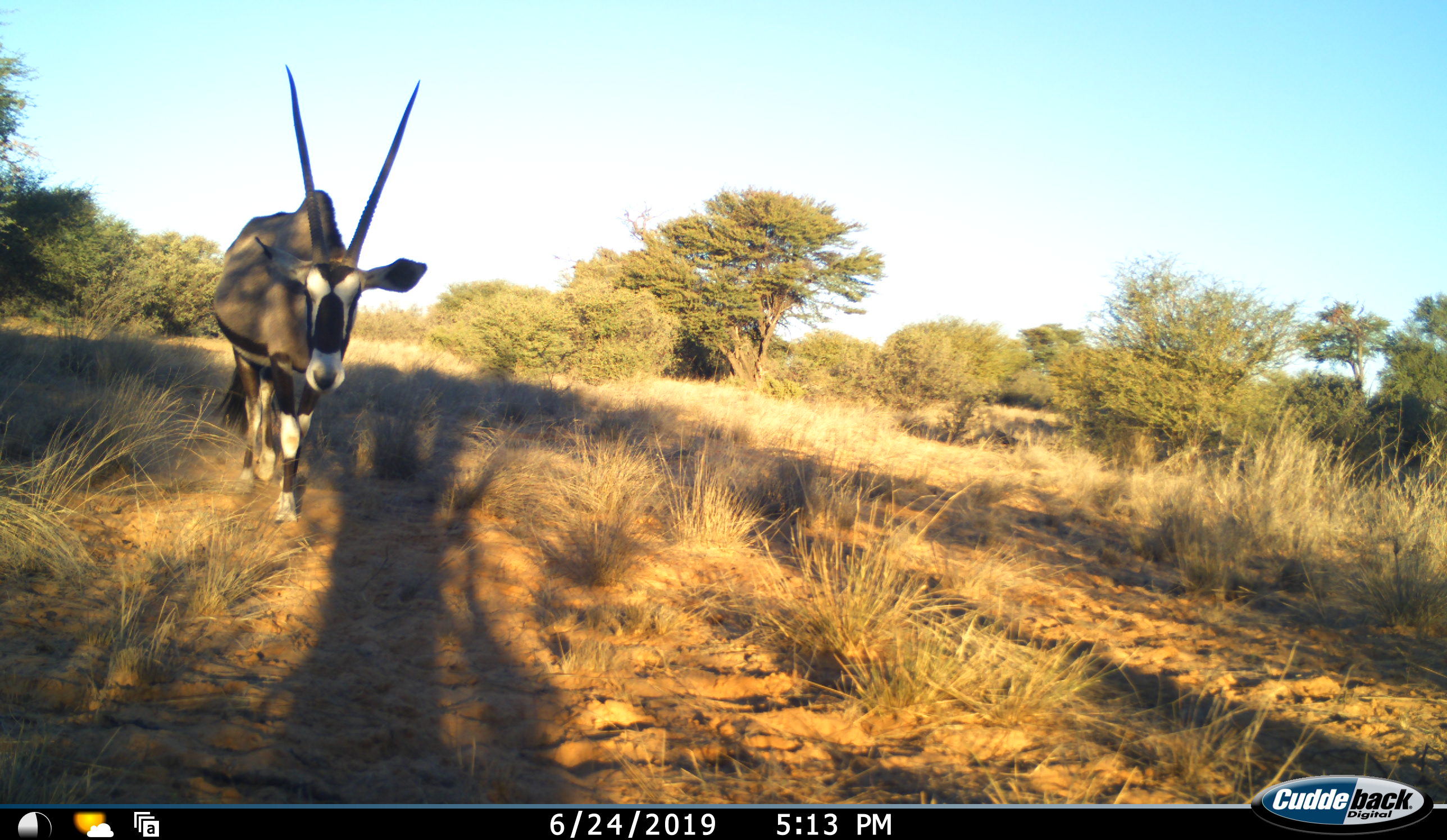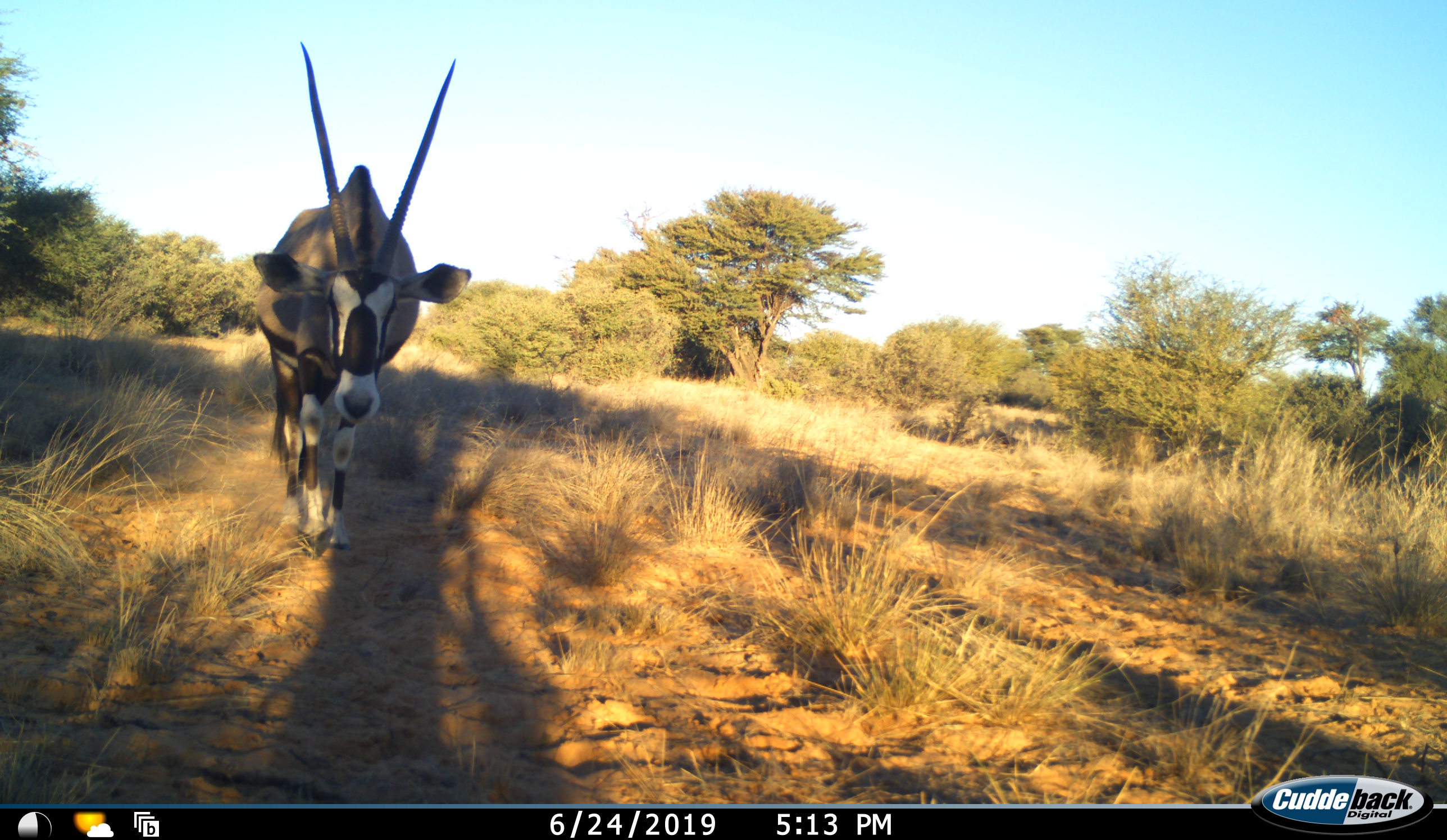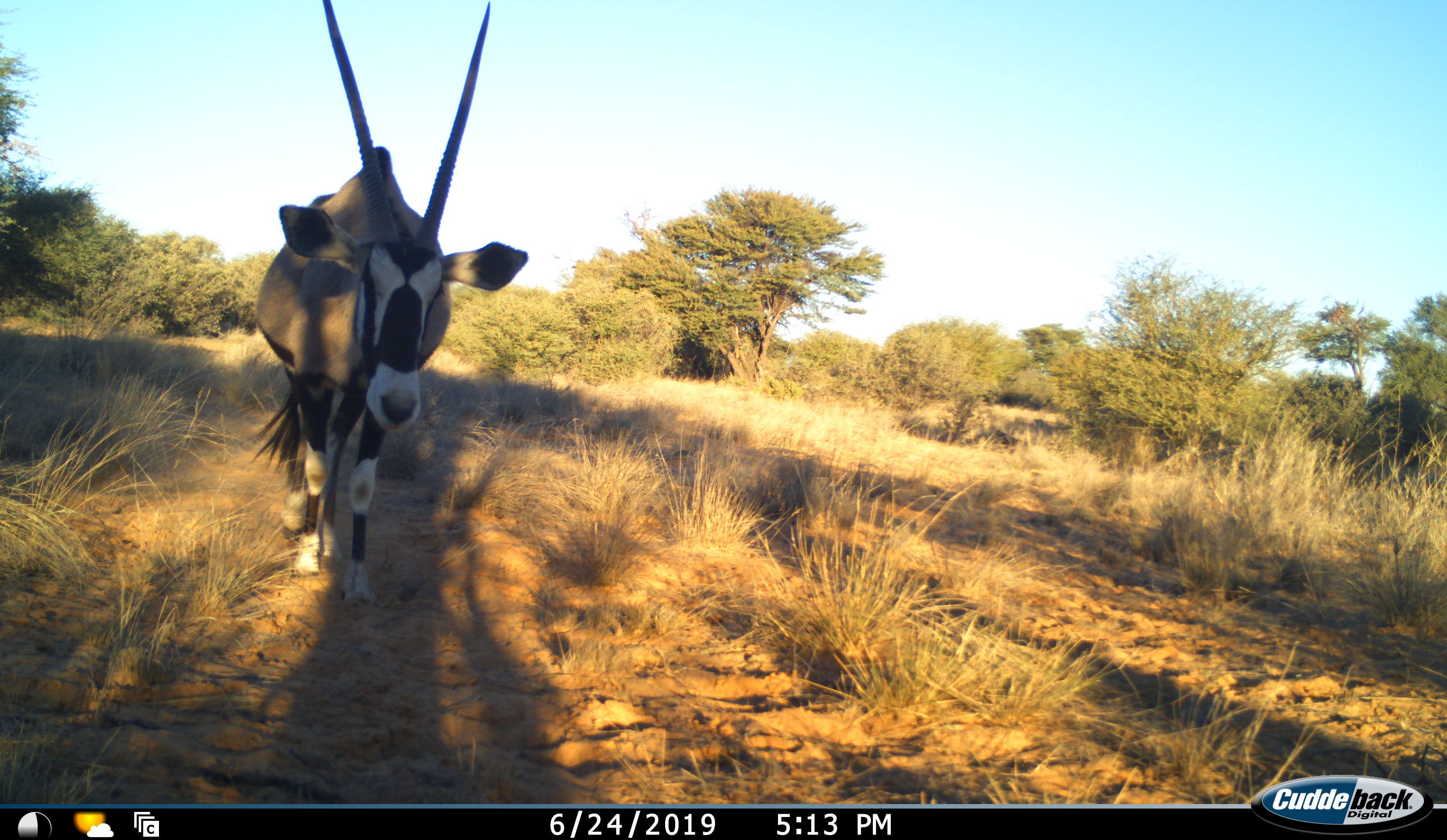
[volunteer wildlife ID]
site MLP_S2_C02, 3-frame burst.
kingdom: Animalia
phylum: Chordata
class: Mammalia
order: Artiodactyla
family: Bovidae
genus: Oryx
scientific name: Oryx gazella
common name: gemsbok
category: oryx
Oryx (gemsbok) (Oryx gazella), count 1. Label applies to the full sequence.